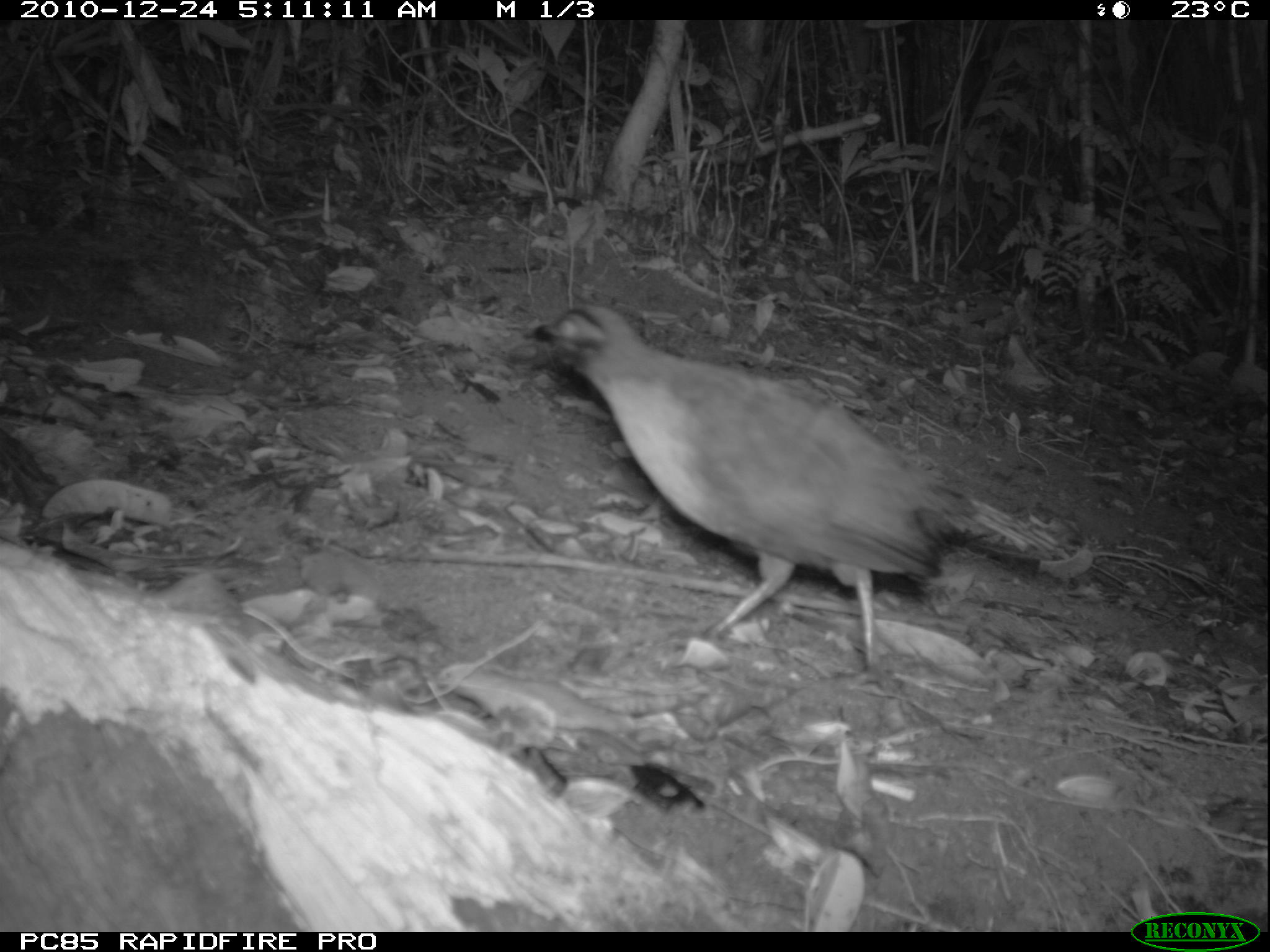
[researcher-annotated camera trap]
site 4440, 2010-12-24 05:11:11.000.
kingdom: Animalia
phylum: Chordata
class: Aves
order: Passeriformes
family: Cisticolidae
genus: Cisticola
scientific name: Cisticola cherina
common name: madagascar cisticola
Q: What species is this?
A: Cisticola cherina (madagascar cisticola).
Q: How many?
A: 1.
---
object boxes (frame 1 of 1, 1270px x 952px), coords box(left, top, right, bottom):
cisticola cherina: box(517, 299, 992, 684)